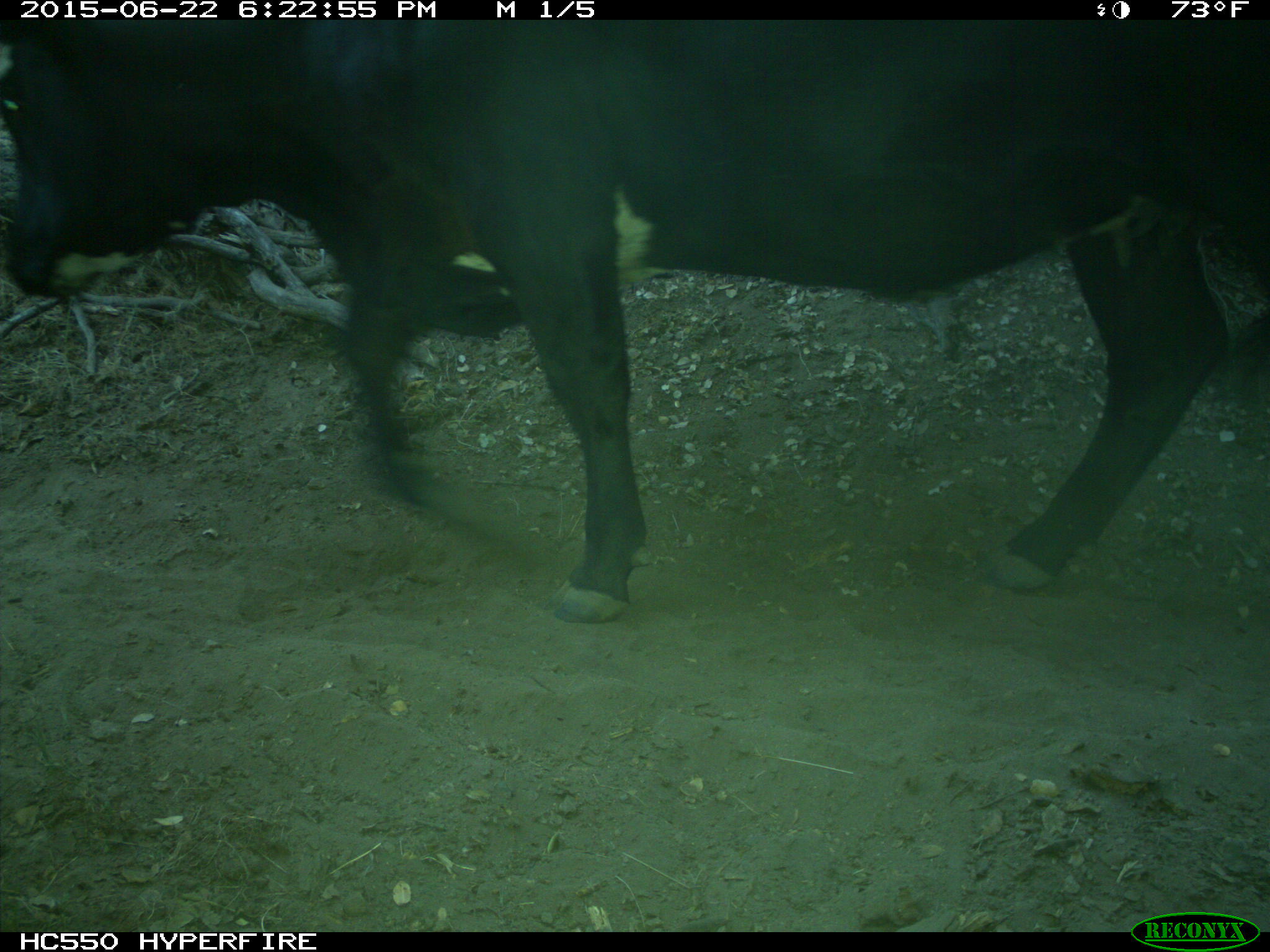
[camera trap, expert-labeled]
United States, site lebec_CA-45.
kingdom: Animalia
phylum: Chordata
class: Mammalia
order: Artiodactyla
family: Bovidae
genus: Bos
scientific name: Bos taurus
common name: domestic cow